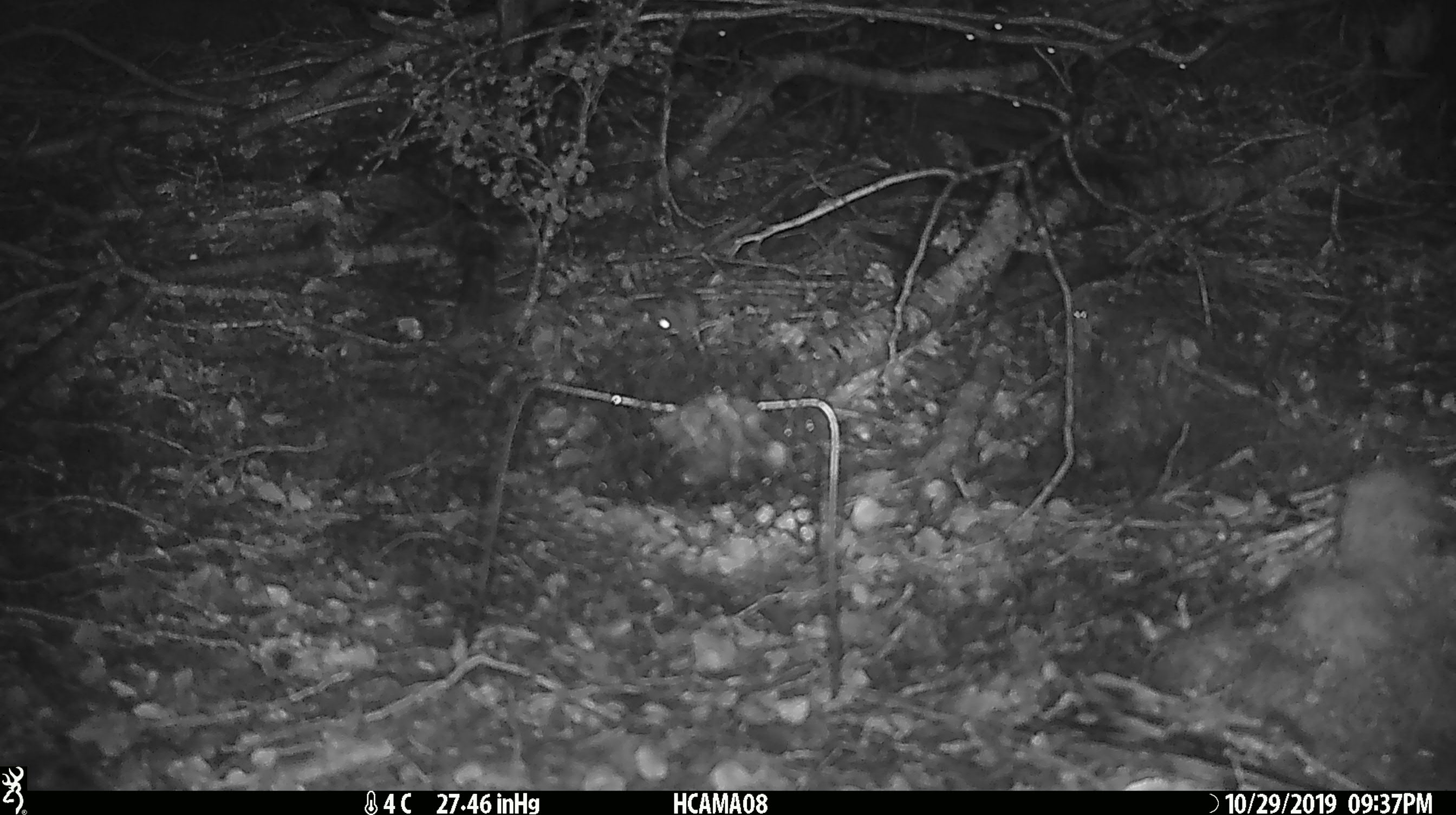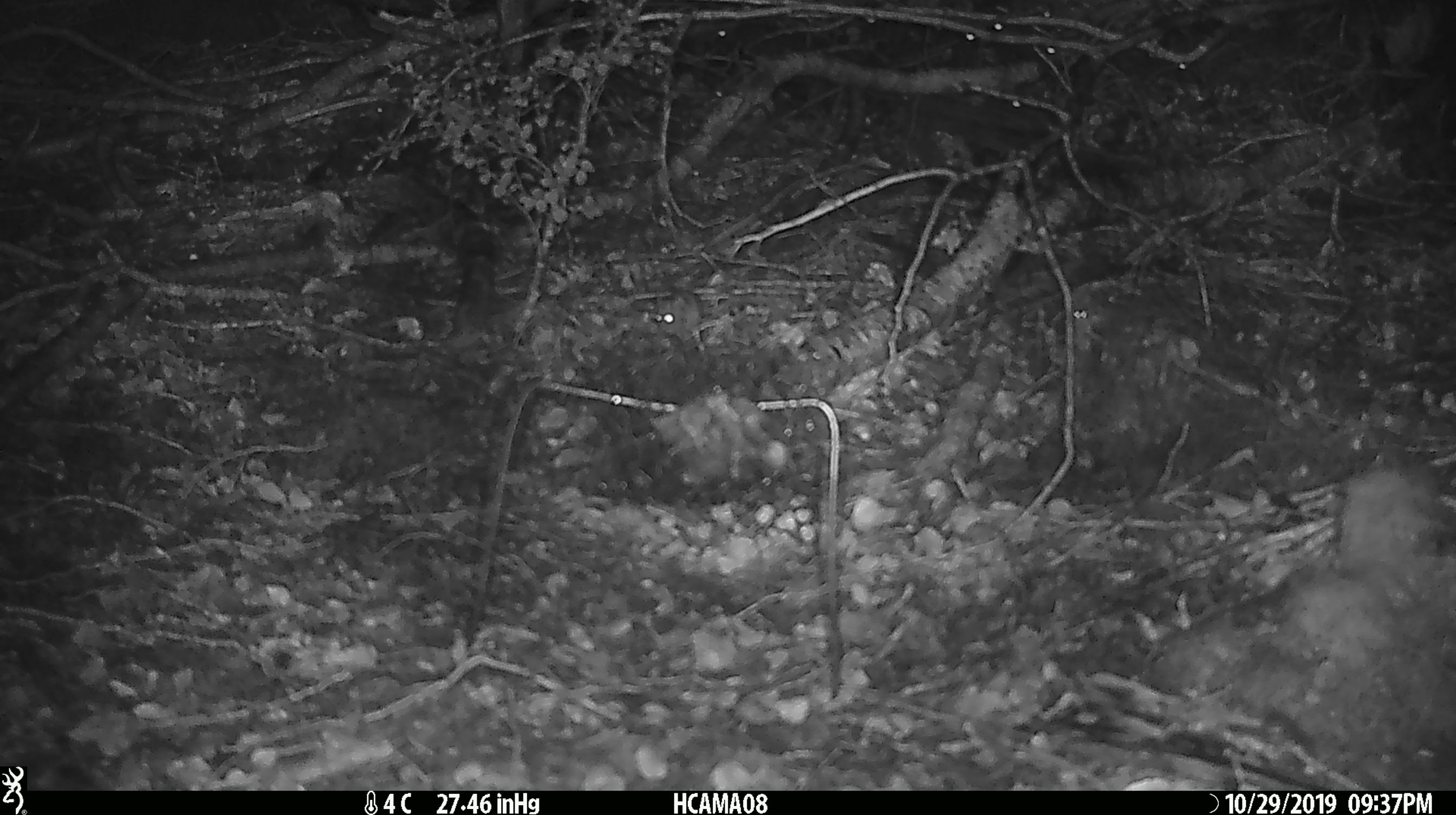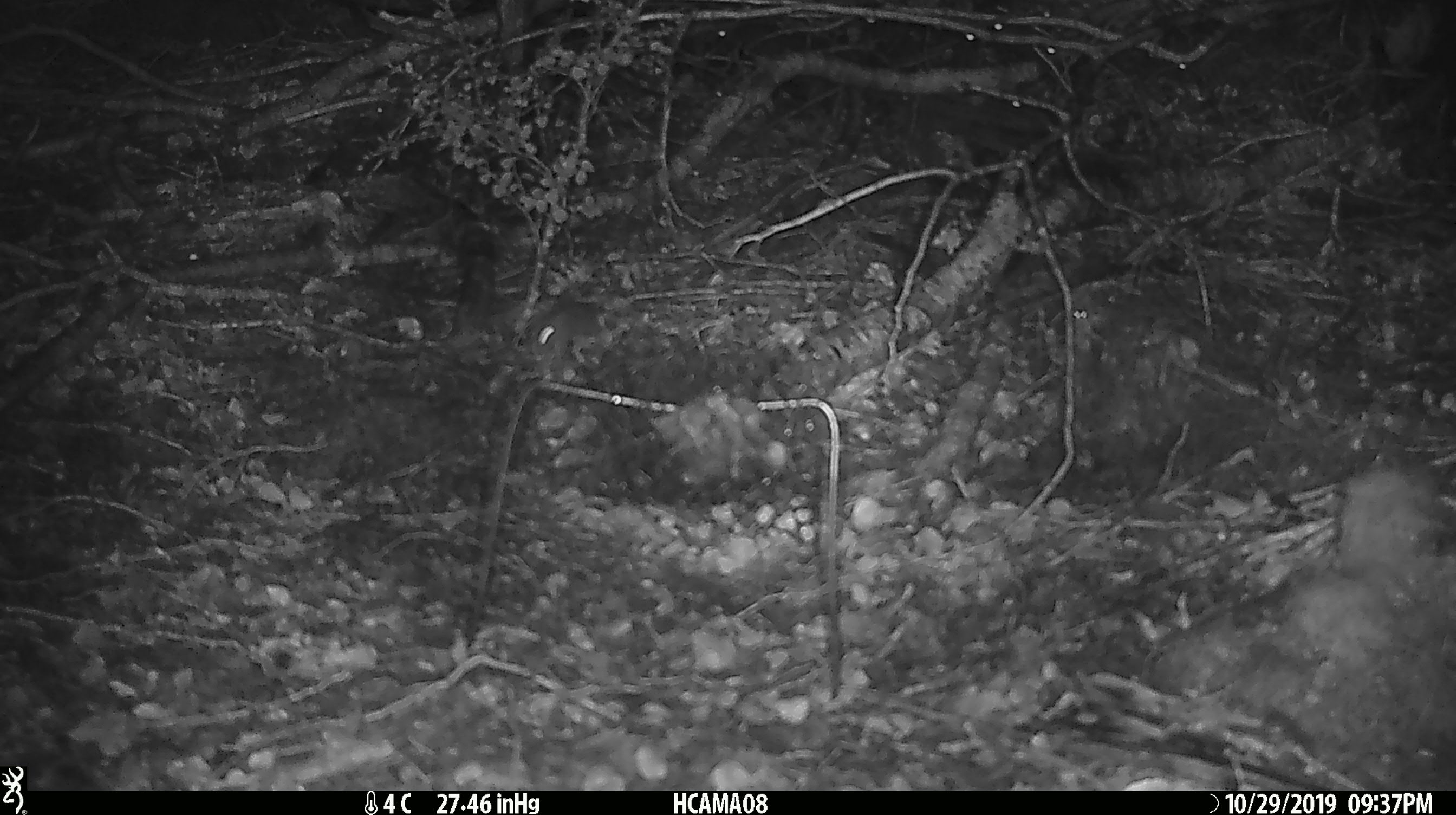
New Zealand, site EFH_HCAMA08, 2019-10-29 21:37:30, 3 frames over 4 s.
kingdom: Animalia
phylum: Chordata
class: Mammalia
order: Rodentia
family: Muridae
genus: Mus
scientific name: Mus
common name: mouse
Mouse (Mus).